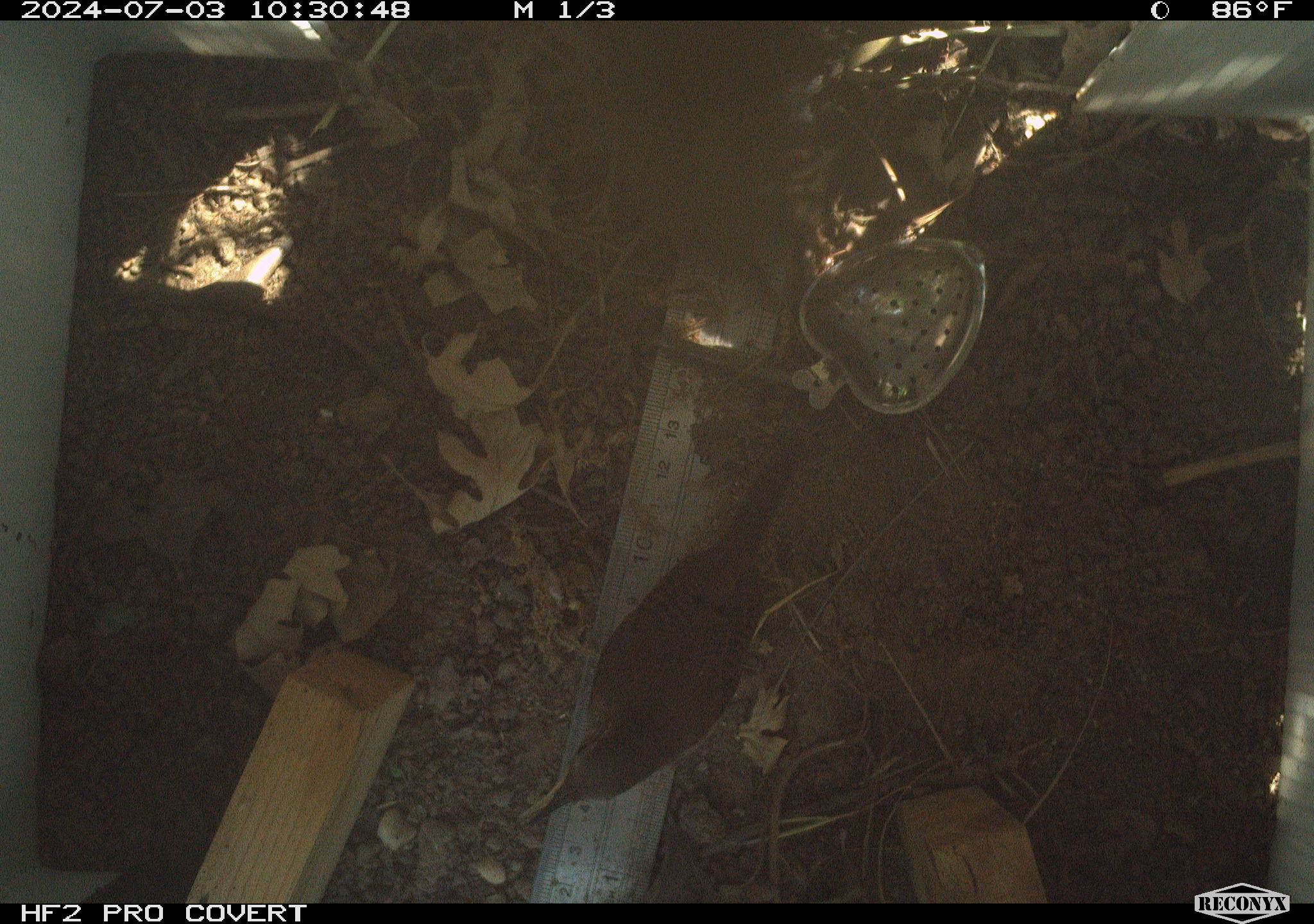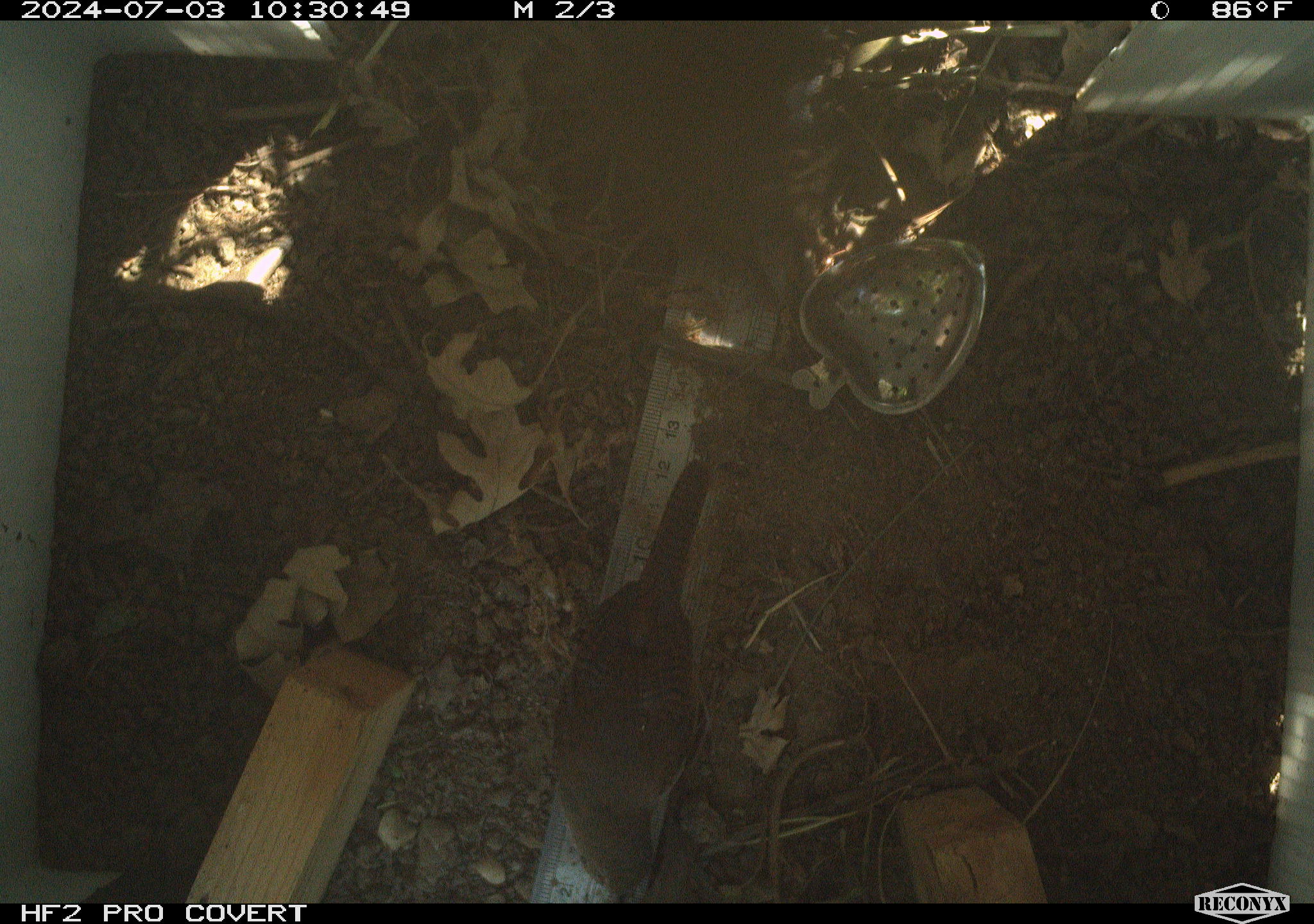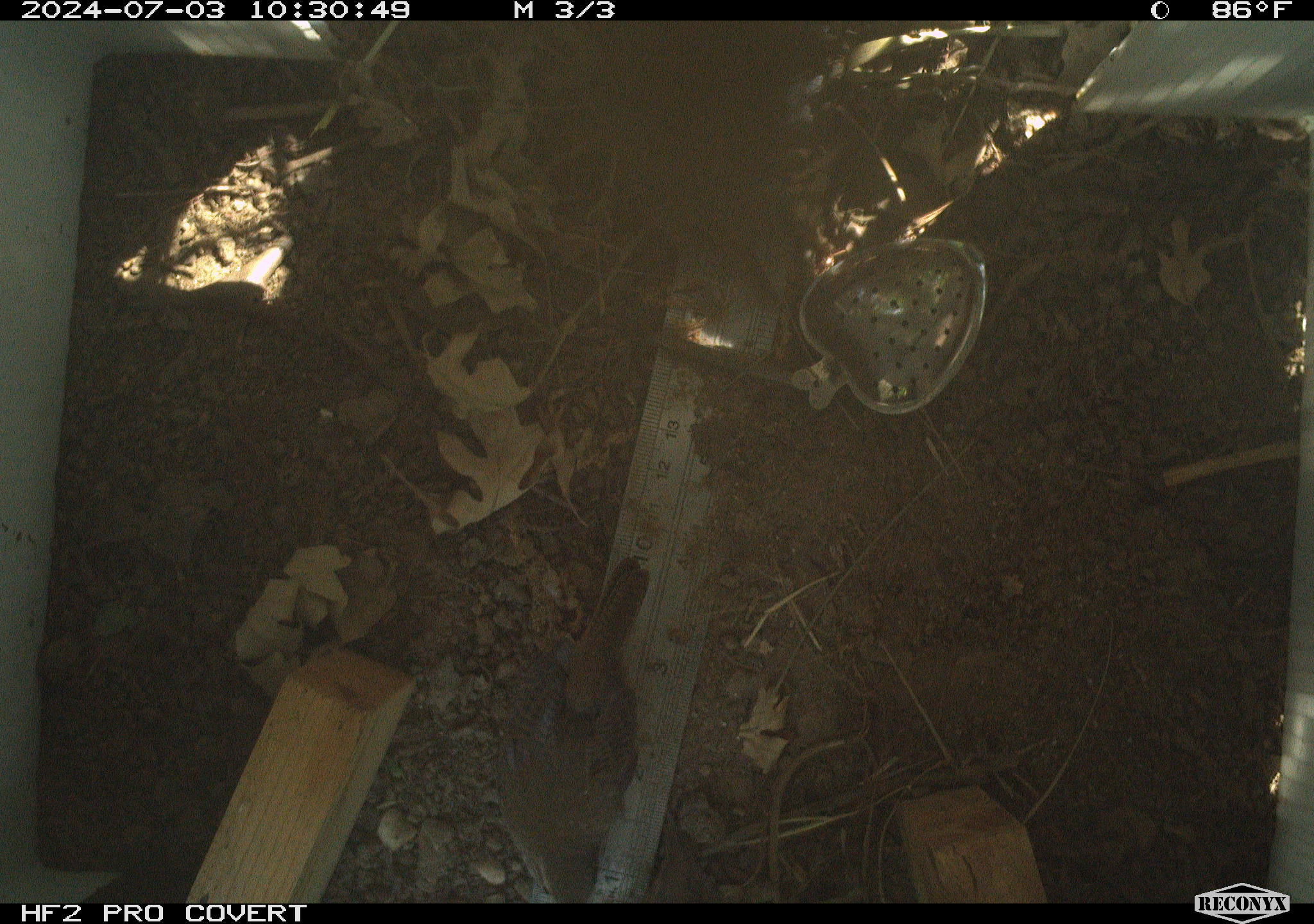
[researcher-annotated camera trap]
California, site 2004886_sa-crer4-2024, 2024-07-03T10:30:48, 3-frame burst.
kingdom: Animalia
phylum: Chordata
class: Aves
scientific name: Aves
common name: bird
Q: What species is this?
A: Bird (Aves).